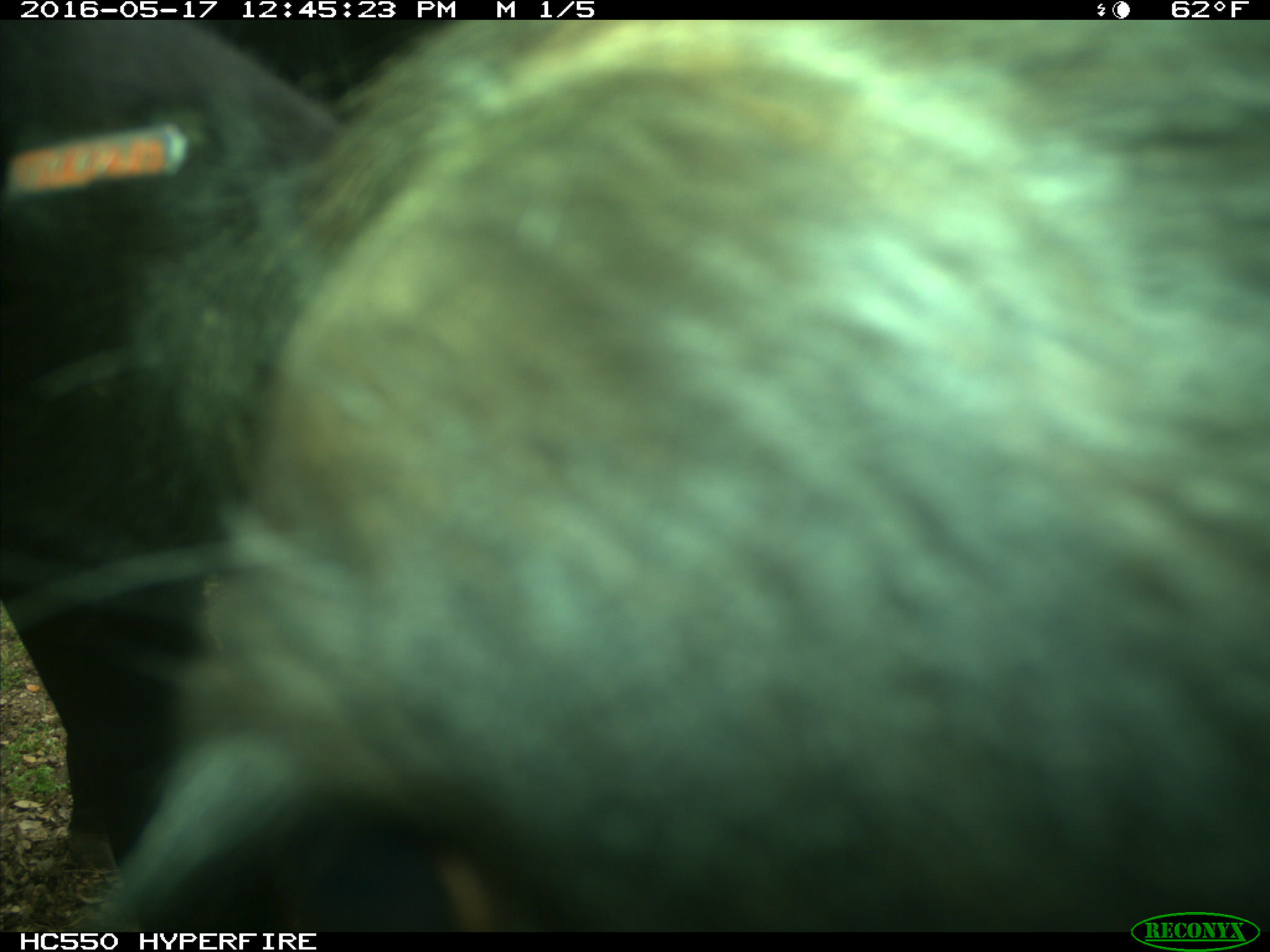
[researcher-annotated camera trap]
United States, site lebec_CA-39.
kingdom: Animalia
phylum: Chordata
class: Mammalia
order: Artiodactyla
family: Bovidae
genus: Bos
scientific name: Bos taurus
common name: domestic cow